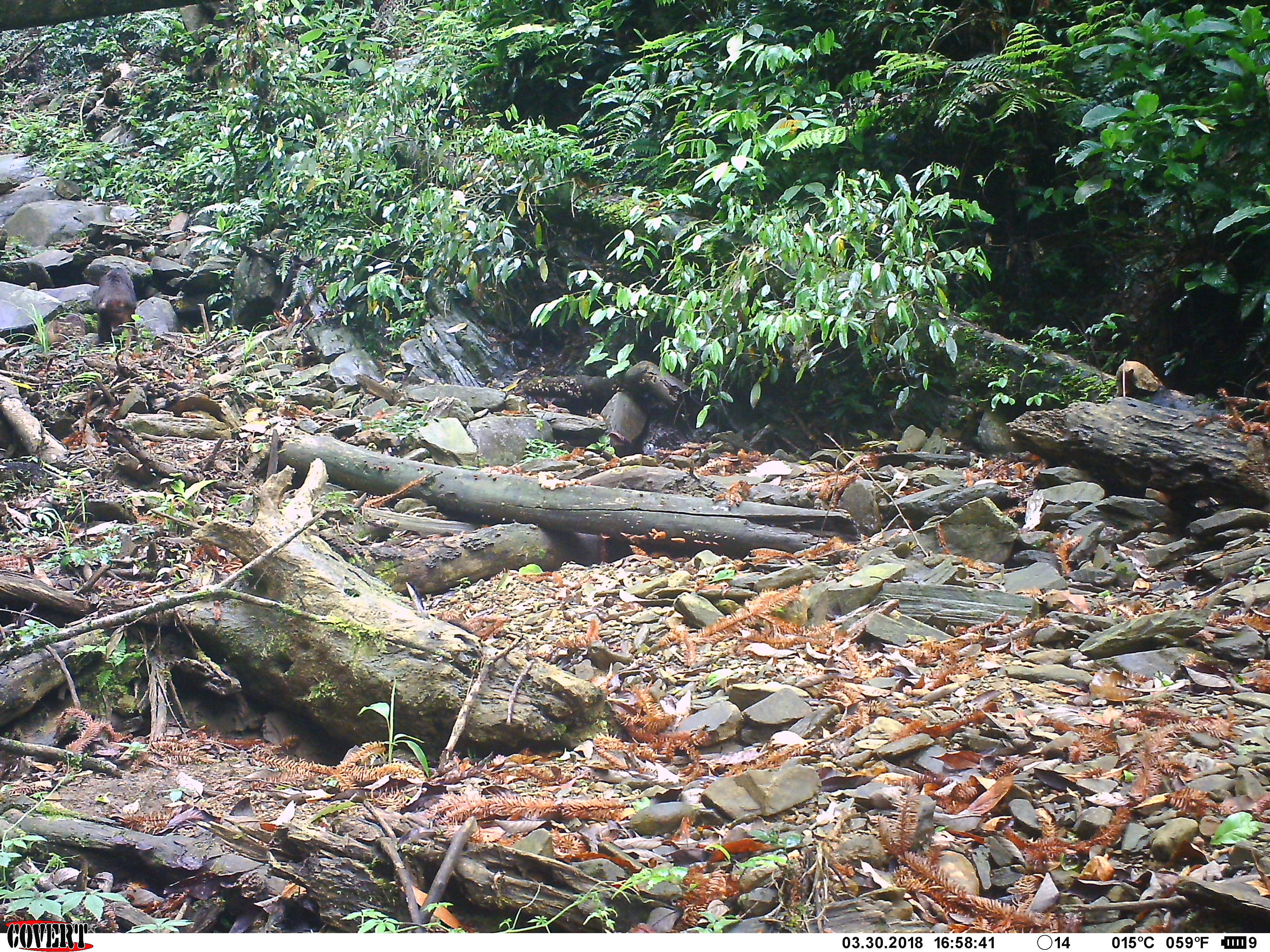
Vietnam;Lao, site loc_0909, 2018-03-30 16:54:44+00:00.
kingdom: Animalia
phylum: Chordata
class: Mammalia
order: Primates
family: Cercopithecidae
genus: Macaca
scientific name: Macaca arctoides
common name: stump-tailed macaque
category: stump tailed macaque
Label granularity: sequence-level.